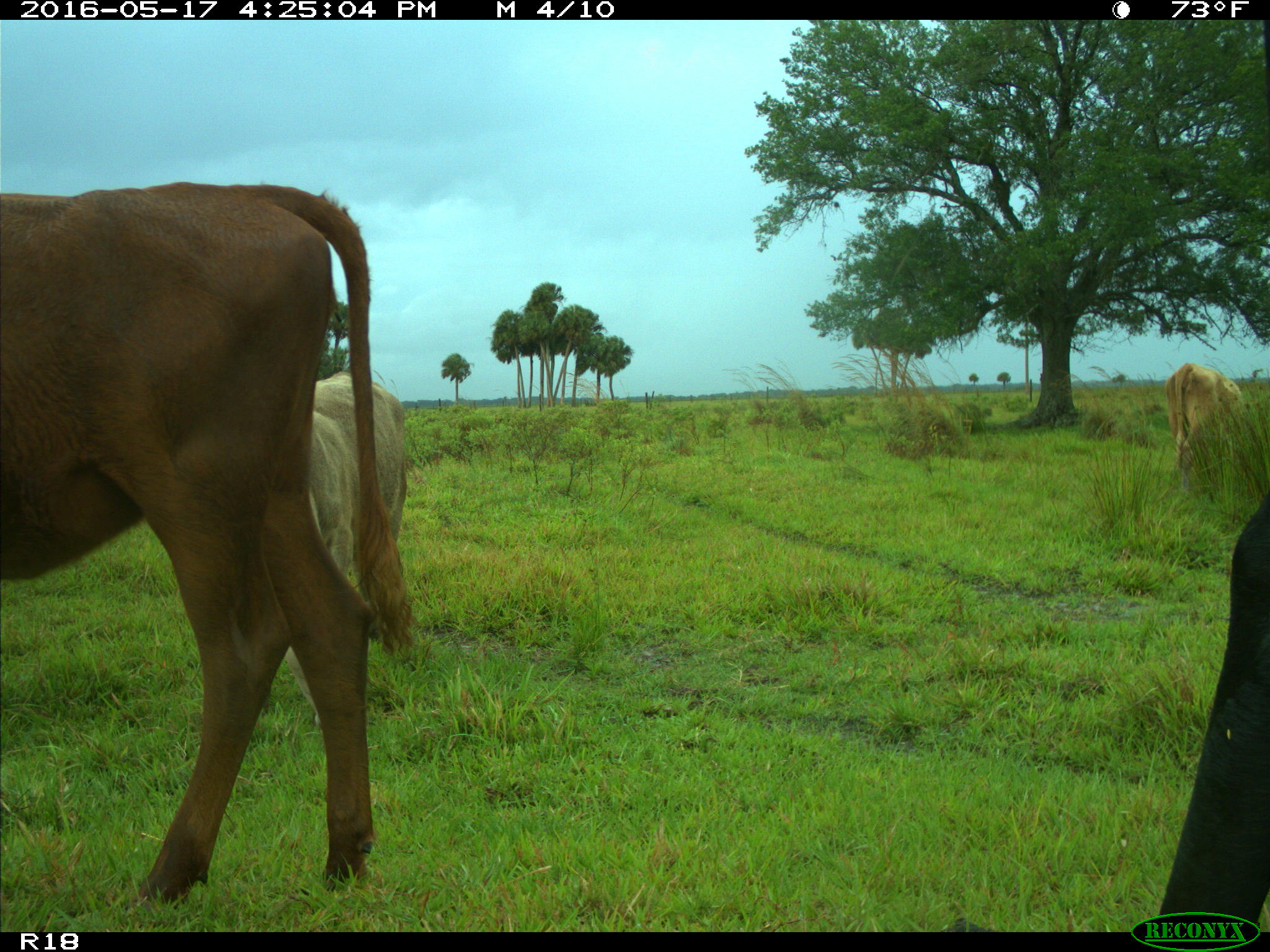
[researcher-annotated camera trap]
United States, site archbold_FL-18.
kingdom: Animalia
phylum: Chordata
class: Mammalia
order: Artiodactyla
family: Bovidae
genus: Bos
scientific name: Bos taurus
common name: domestic cow